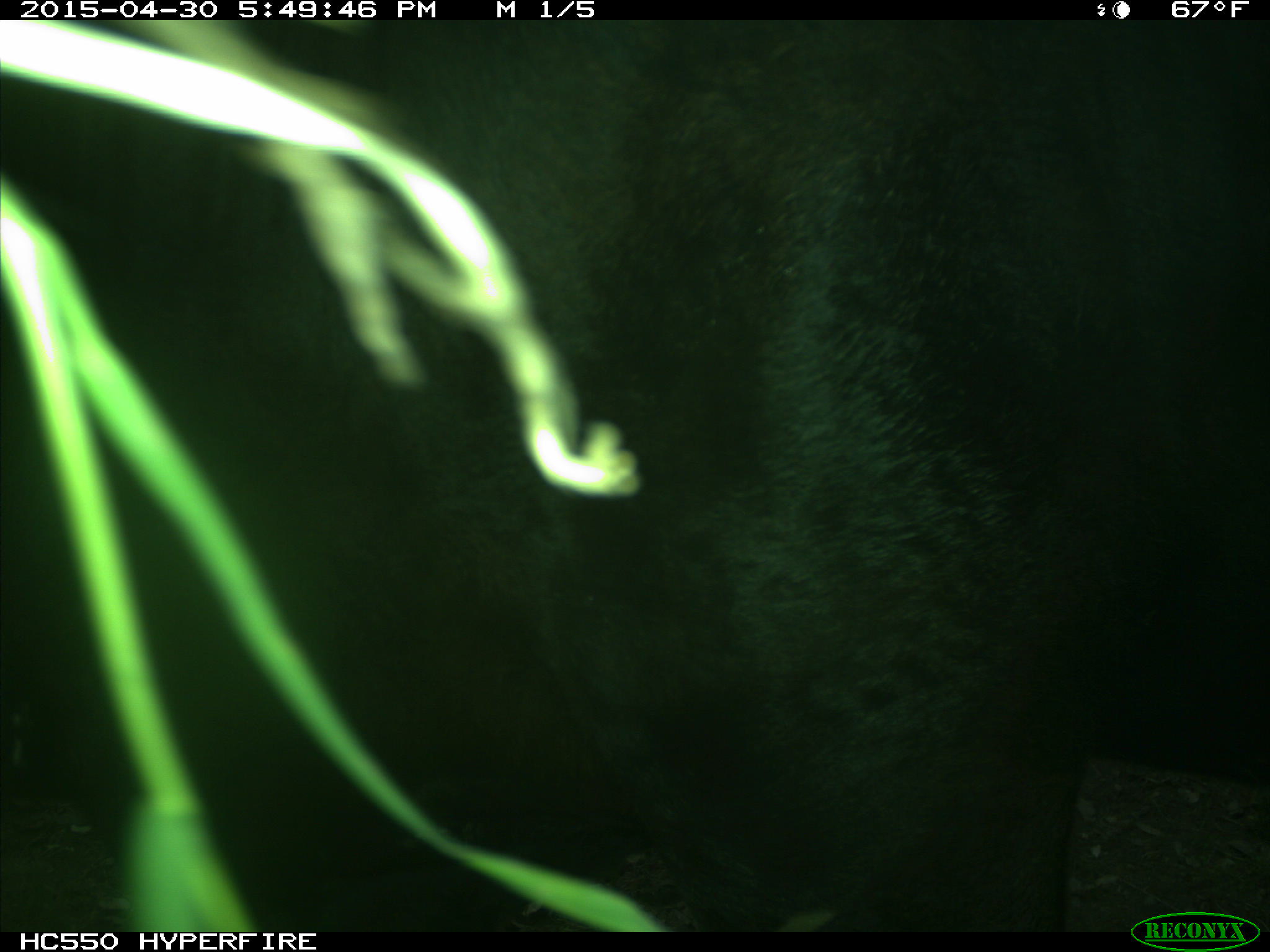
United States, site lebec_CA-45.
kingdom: Animalia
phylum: Chordata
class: Mammalia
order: Artiodactyla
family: Bovidae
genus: Bos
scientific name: Bos taurus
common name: domestic cow